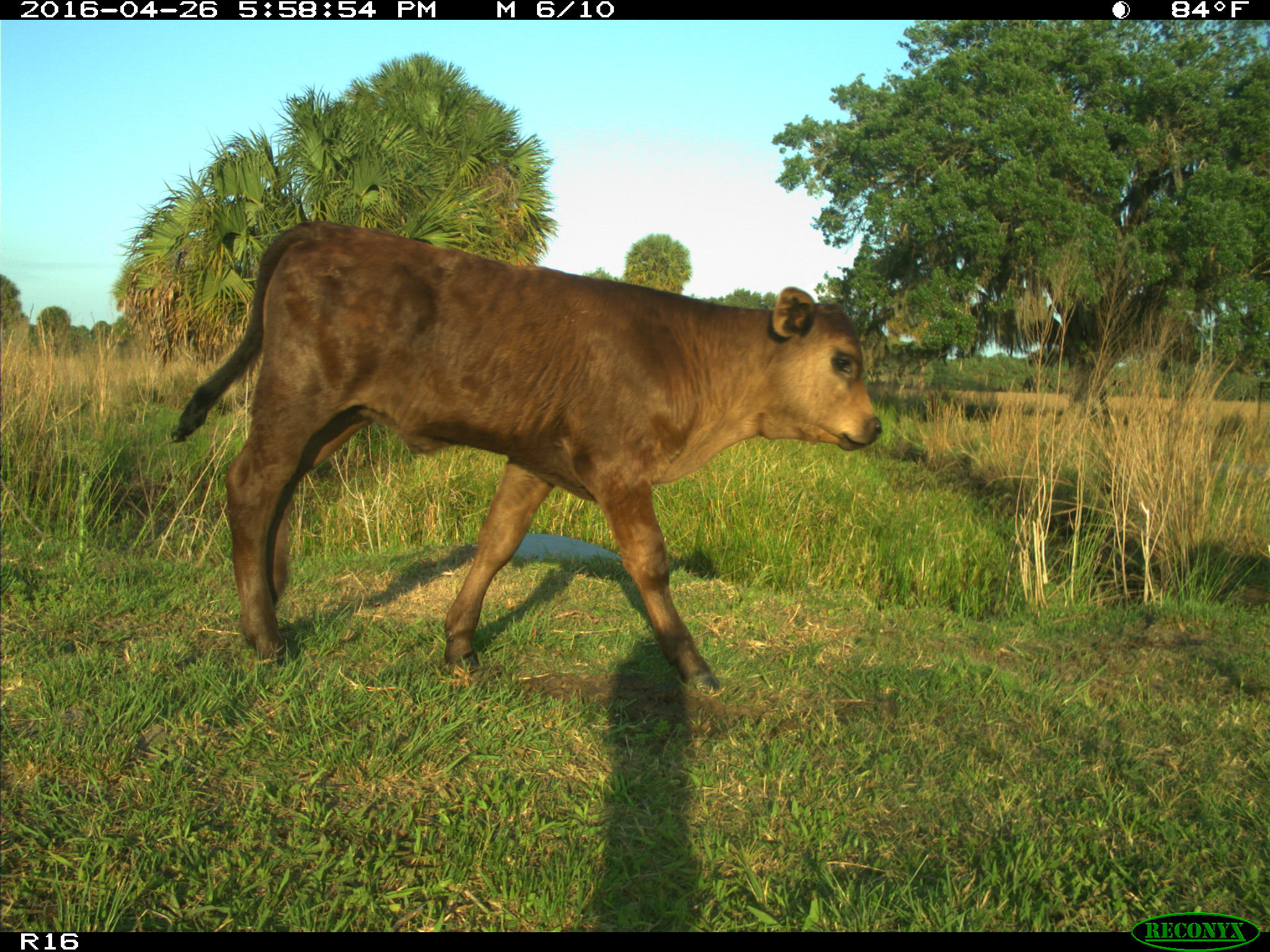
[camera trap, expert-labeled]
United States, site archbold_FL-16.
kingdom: Animalia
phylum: Chordata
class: Mammalia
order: Artiodactyla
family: Bovidae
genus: Bos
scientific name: Bos taurus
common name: domestic cow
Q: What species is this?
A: Bos taurus (domestic cow).